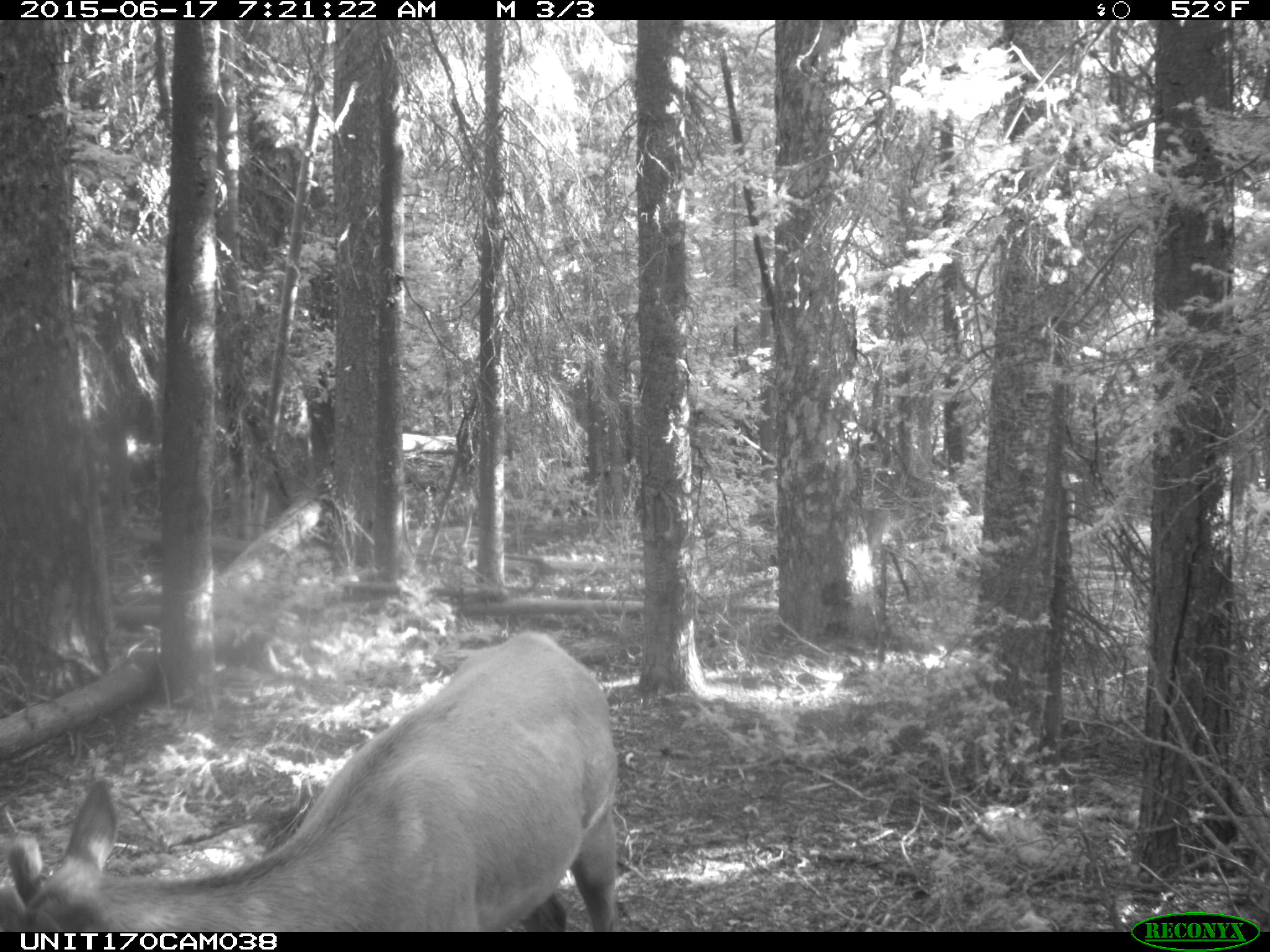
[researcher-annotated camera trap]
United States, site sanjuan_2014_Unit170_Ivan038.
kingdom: Animalia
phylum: Chordata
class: Mammalia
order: Artiodactyla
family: Cervidae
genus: Cervus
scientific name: Cervus elaphus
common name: red deer